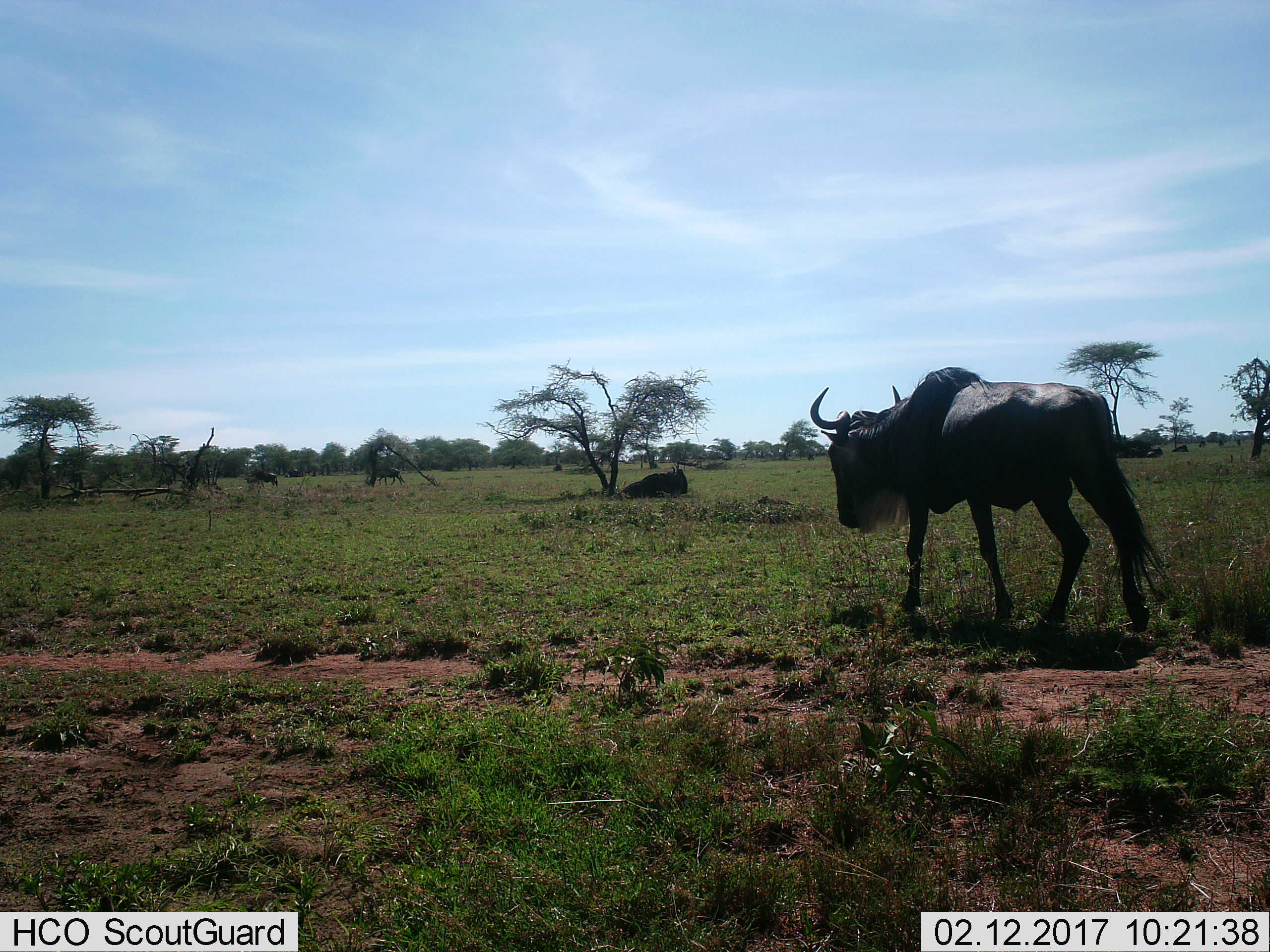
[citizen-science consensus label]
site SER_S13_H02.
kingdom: Animalia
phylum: Chordata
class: Mammalia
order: Artiodactyla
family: Bovidae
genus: Connochaetes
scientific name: Connochaetes taurinus taurinus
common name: blue wildebeest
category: wildebeestblue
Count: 2.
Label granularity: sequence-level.